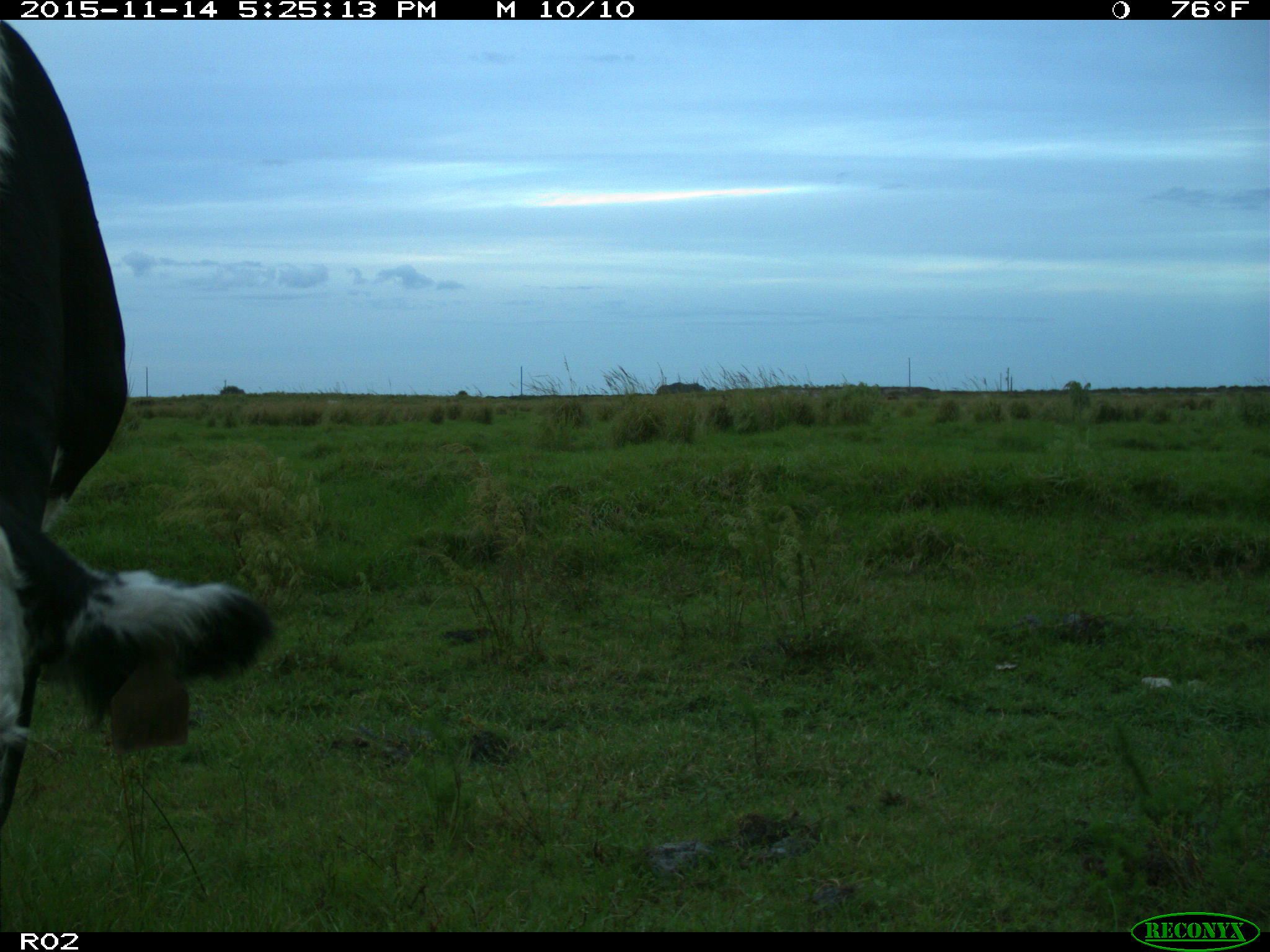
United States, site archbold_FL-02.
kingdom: Animalia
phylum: Chordata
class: Mammalia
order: Artiodactyla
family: Bovidae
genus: Bos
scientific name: Bos taurus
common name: domestic cow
Bos taurus (domestic cow).